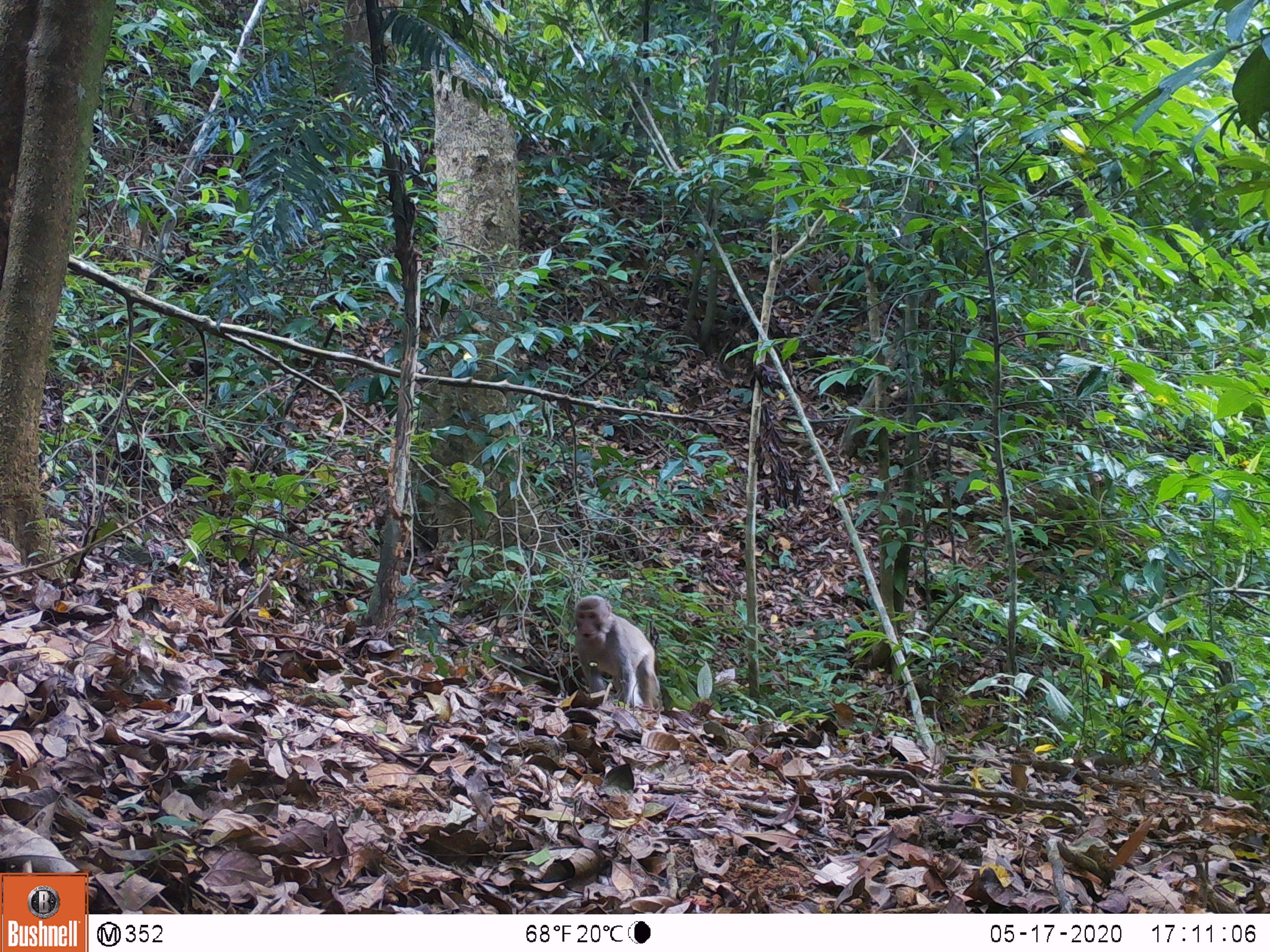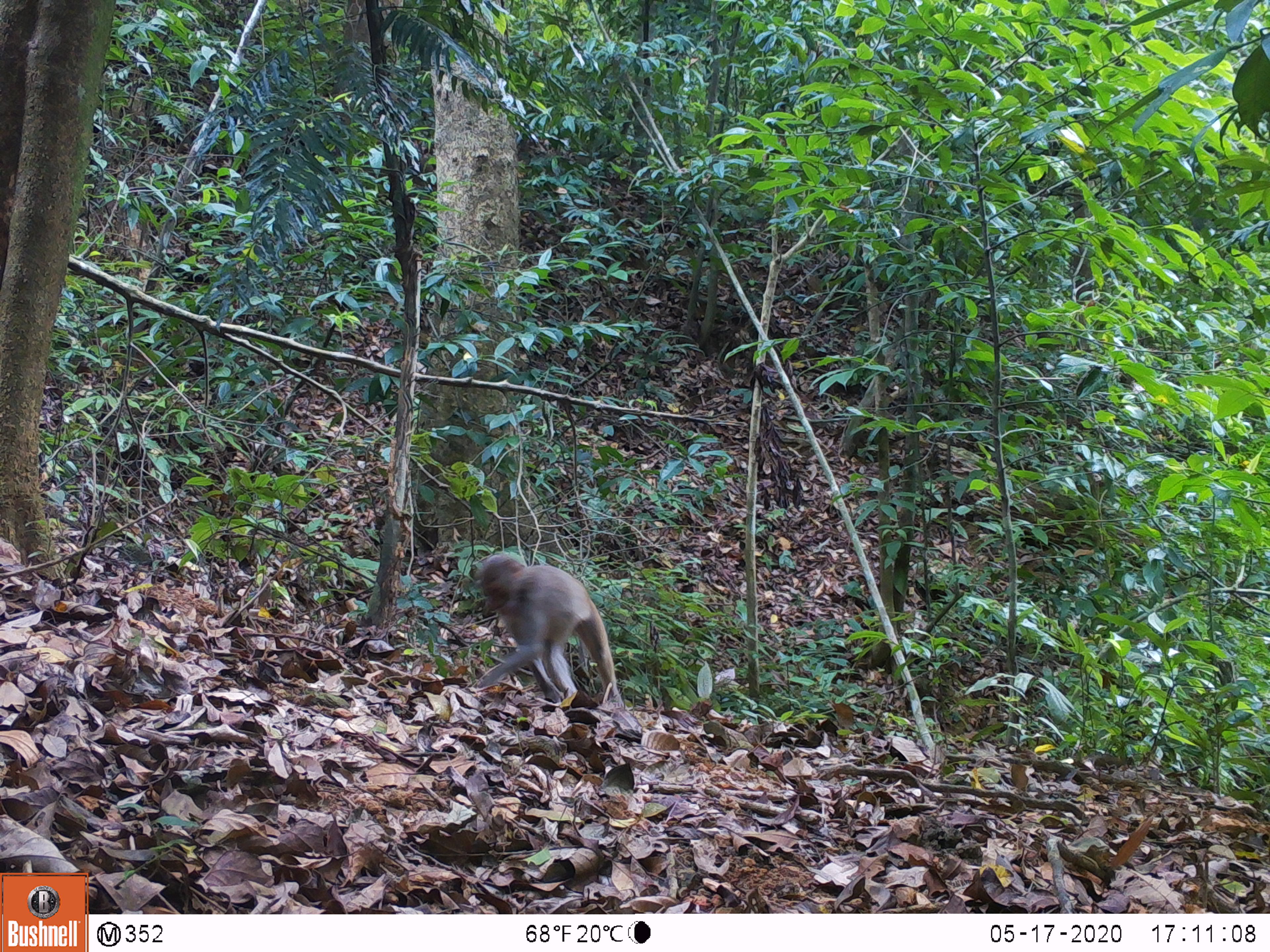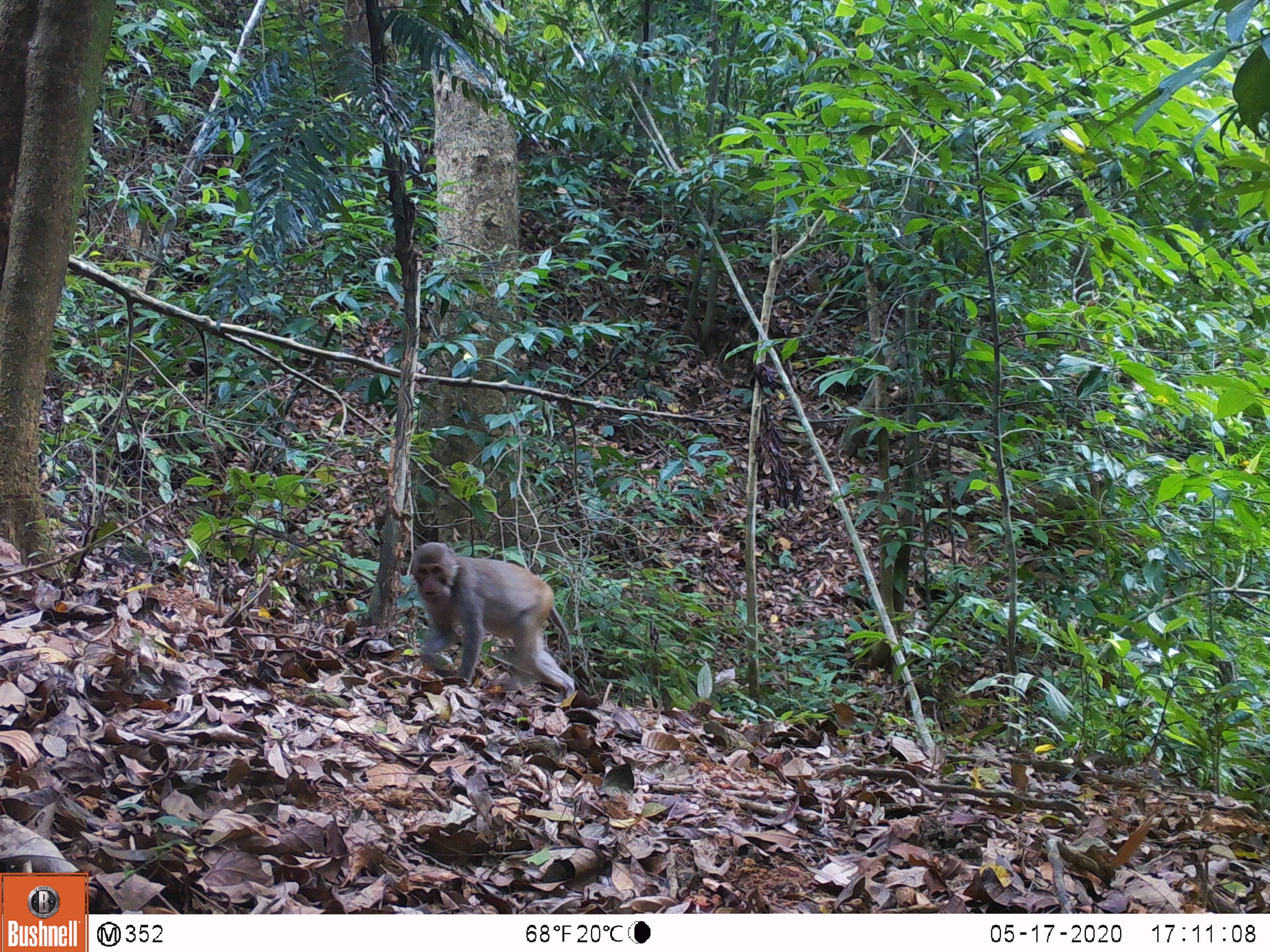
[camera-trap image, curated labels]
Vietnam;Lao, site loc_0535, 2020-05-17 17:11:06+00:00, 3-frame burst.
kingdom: Animalia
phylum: Chordata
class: Mammalia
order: Primates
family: Cercopithecidae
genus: Macaca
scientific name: Macaca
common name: macaques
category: assam or rhesus macaque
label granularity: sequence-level